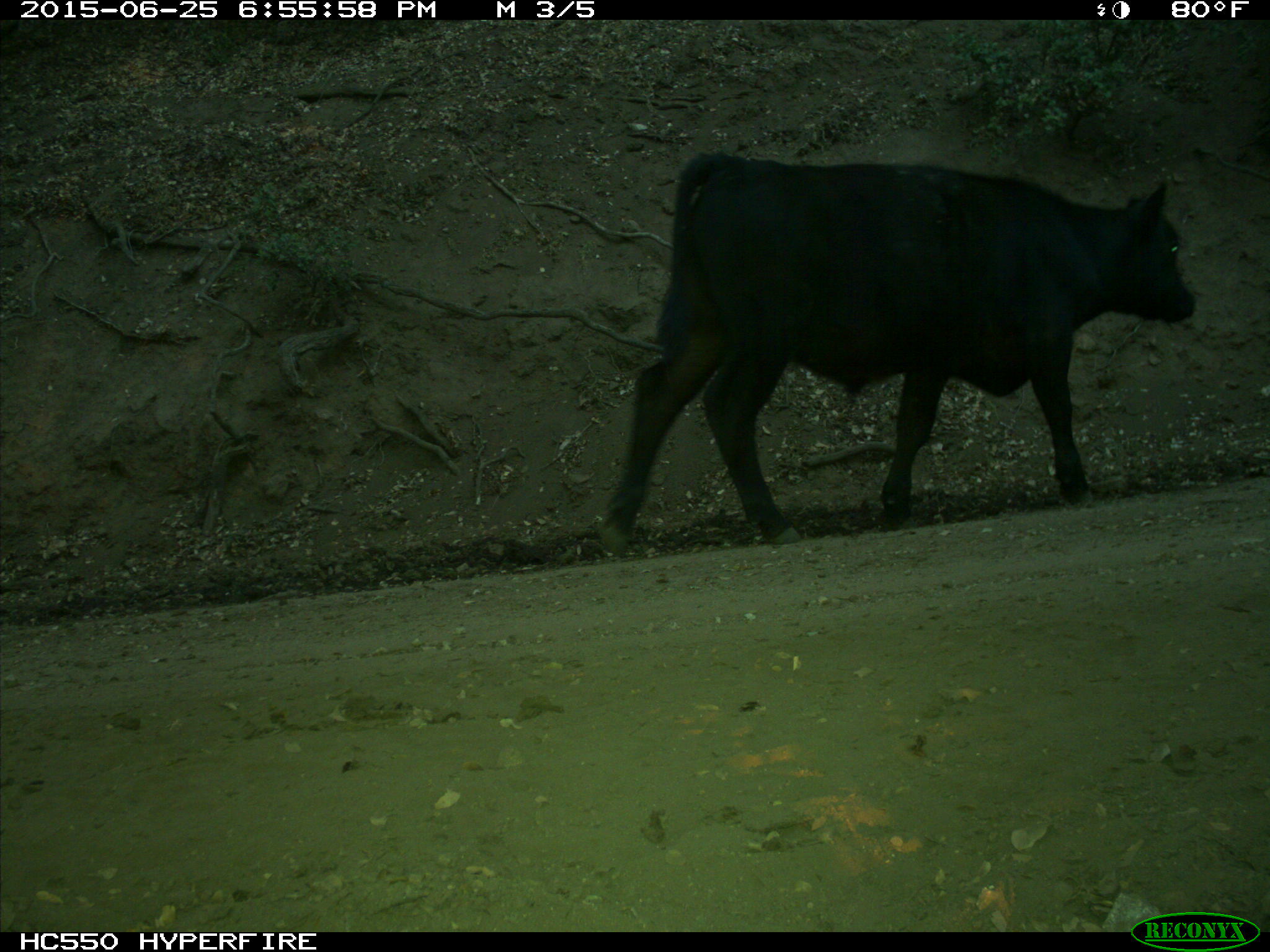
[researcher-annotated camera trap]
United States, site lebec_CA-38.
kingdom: Animalia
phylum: Chordata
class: Mammalia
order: Artiodactyla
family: Bovidae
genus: Bos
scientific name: Bos taurus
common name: domestic cow